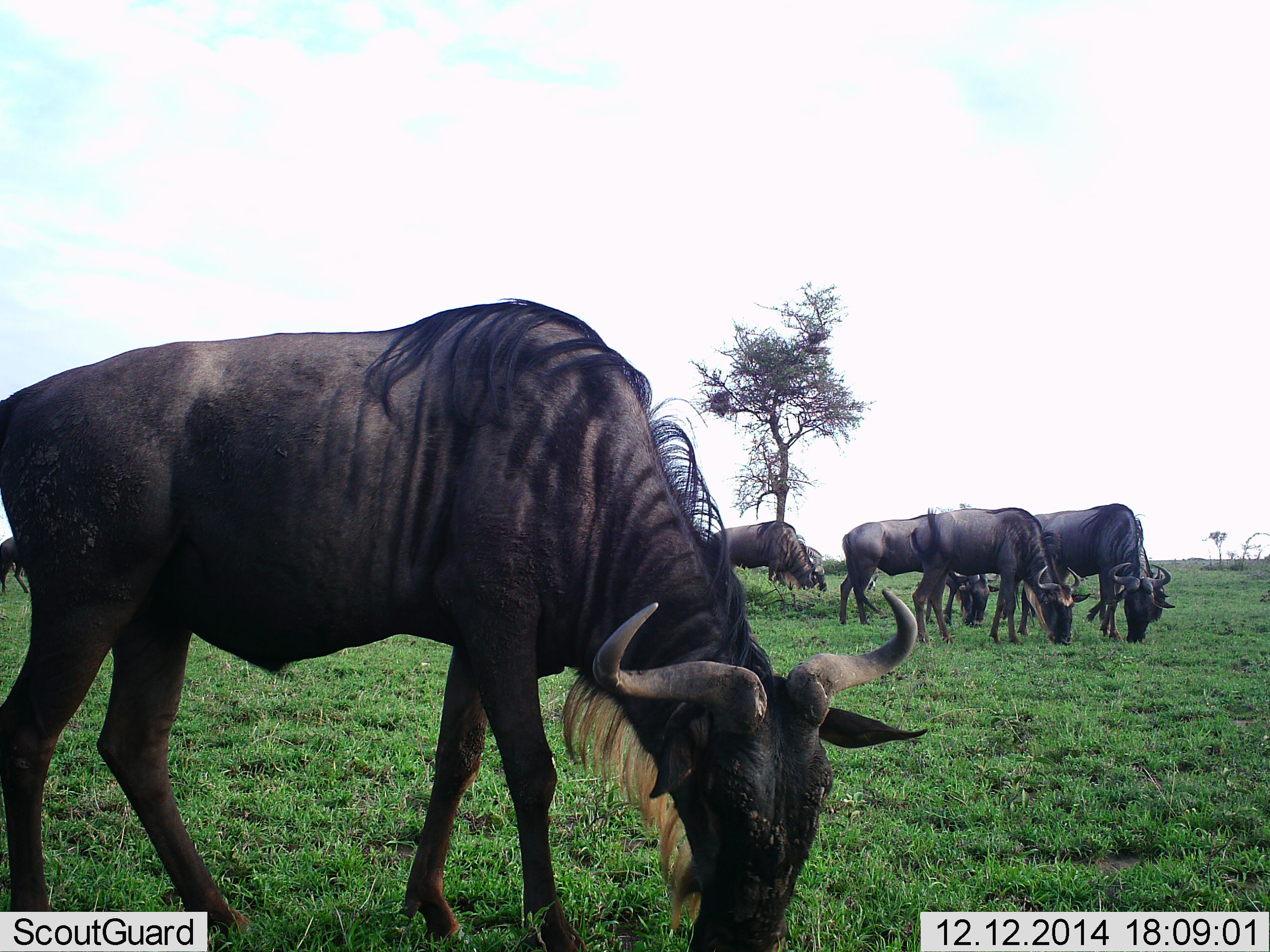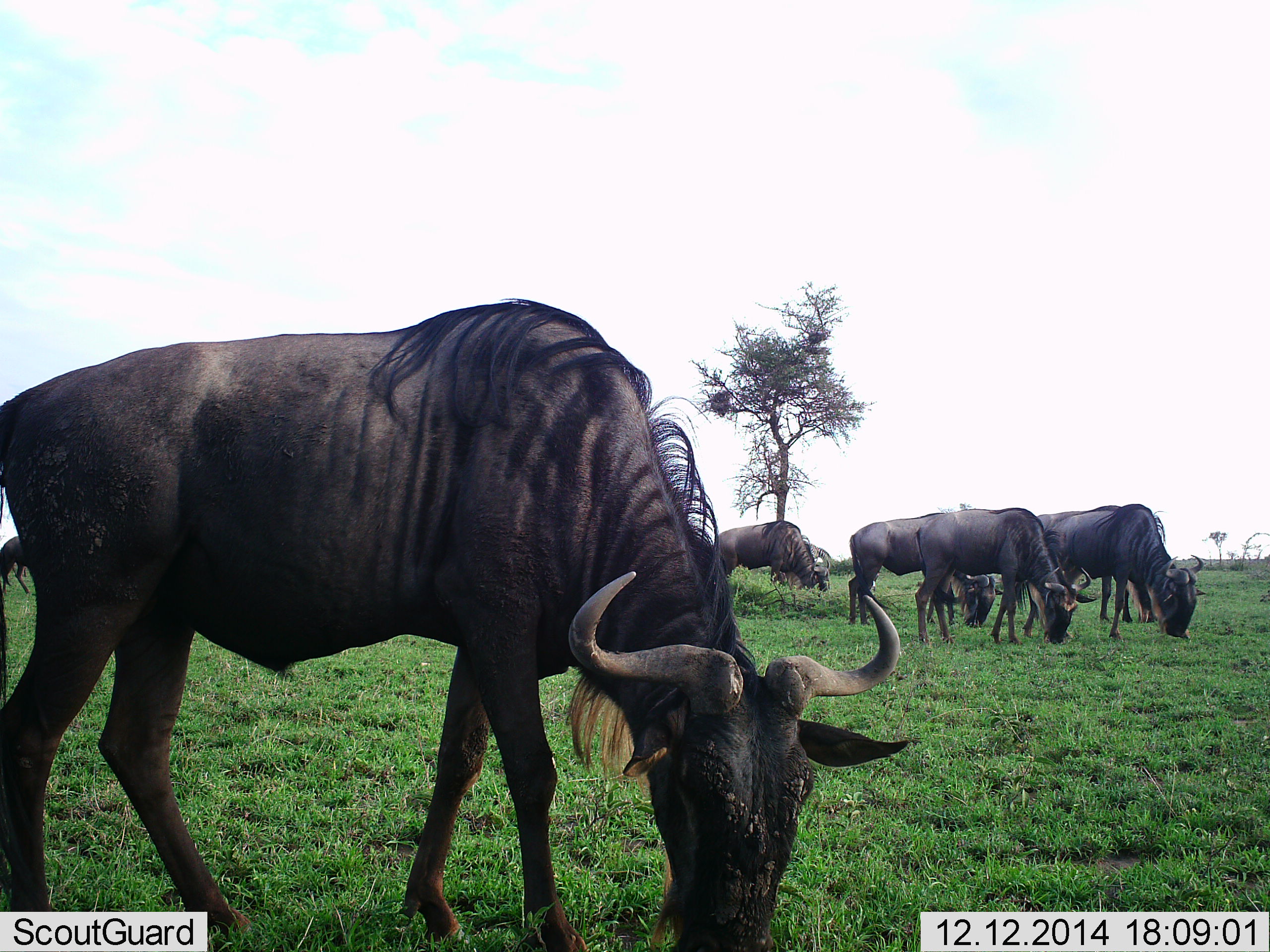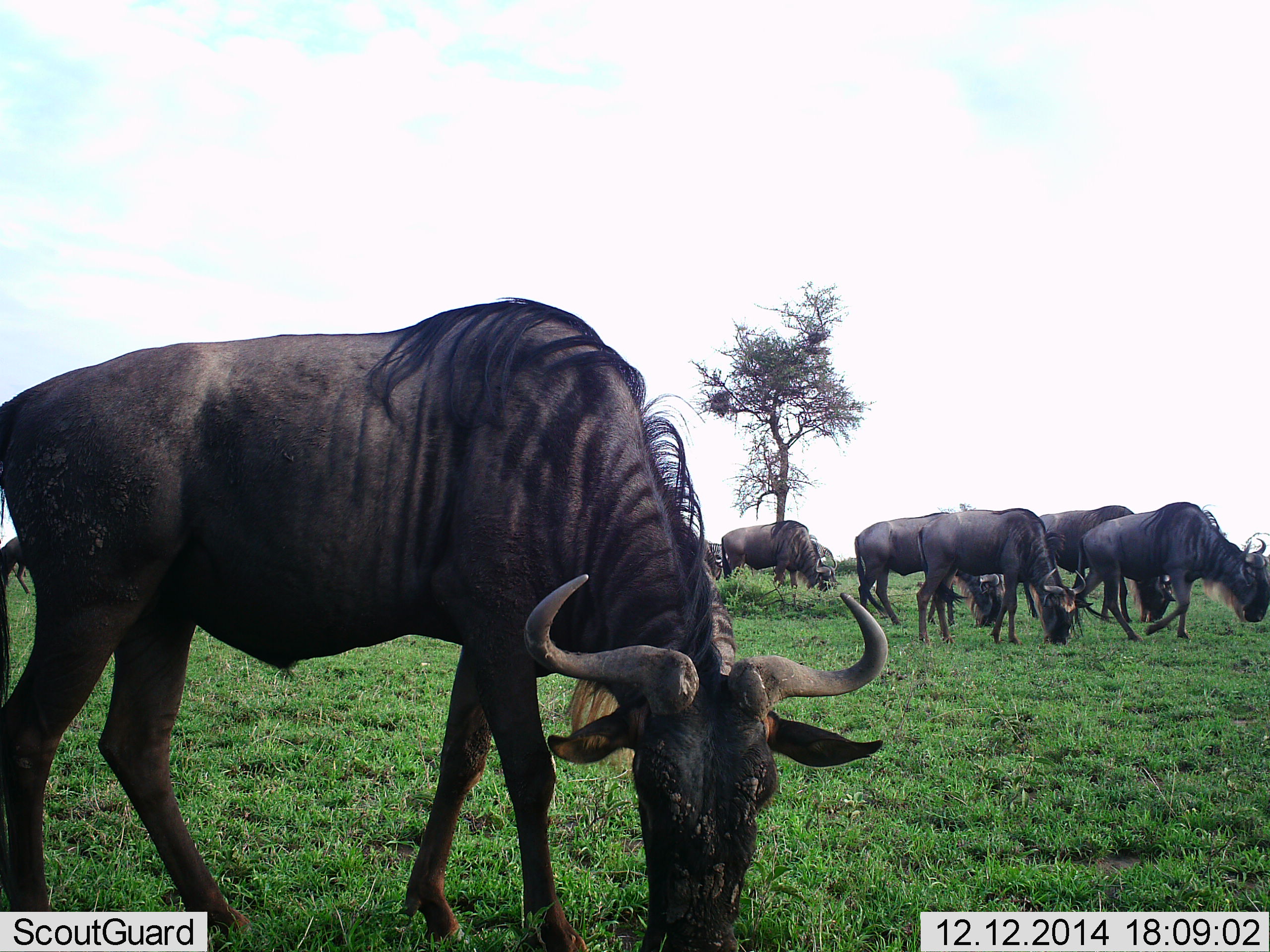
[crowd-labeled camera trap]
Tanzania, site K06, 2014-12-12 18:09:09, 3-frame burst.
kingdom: Animalia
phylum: Chordata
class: Mammalia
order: Artiodactyla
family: Bovidae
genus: Connochaetes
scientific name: Connochaetes taurinus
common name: blue wildebeest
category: wildebeest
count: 7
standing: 30%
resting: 0%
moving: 30%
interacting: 0%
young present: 0%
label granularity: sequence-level